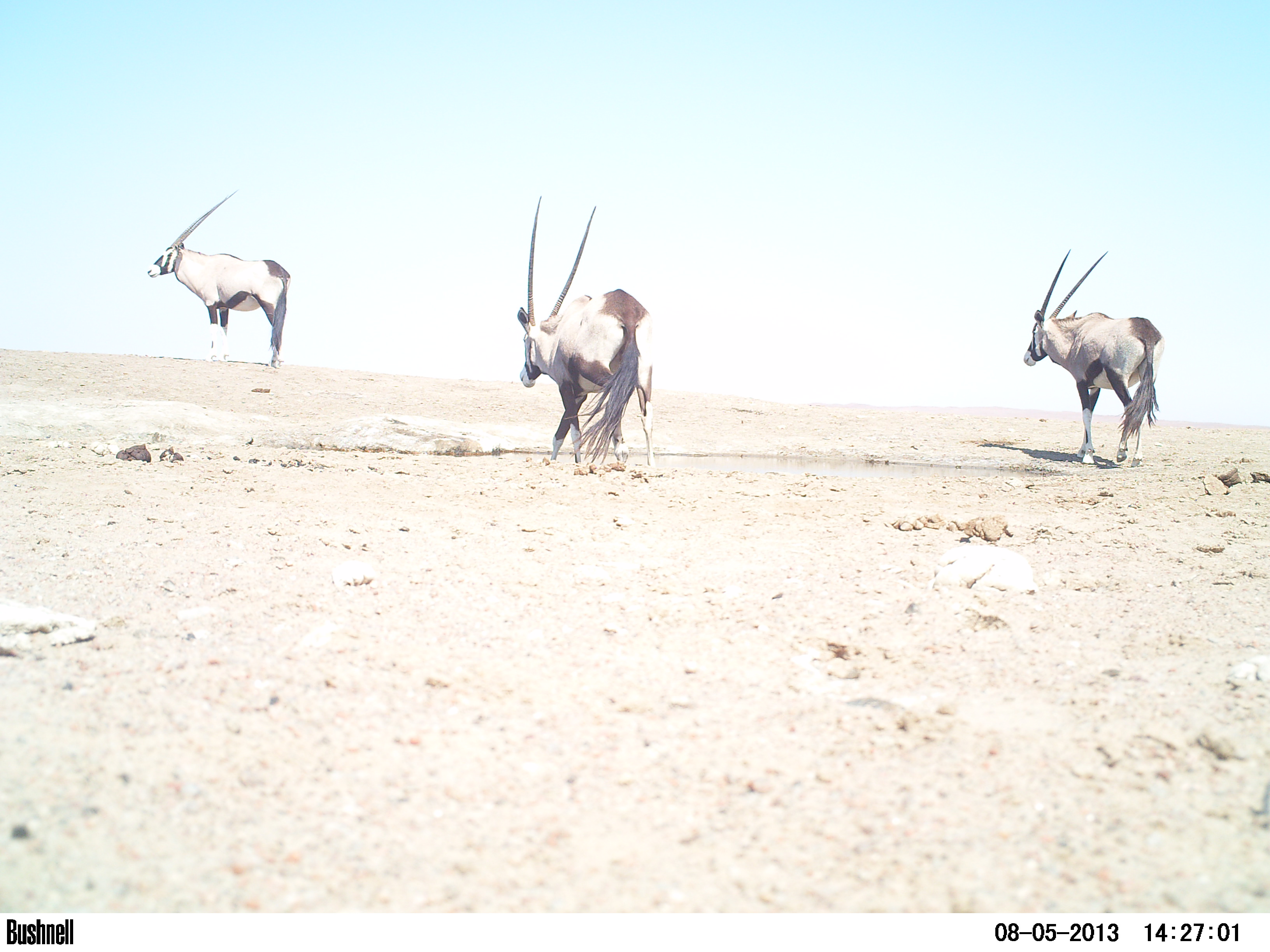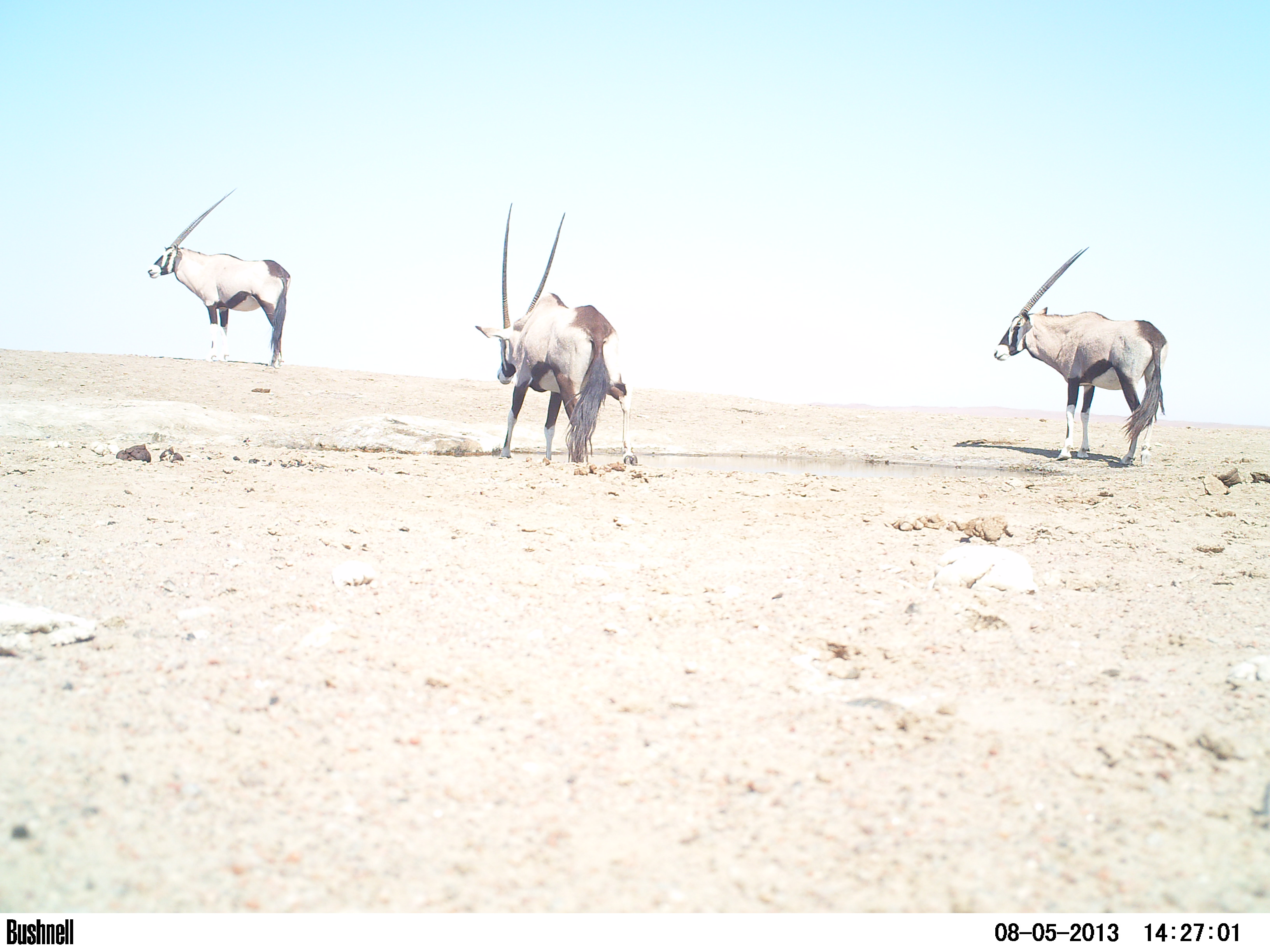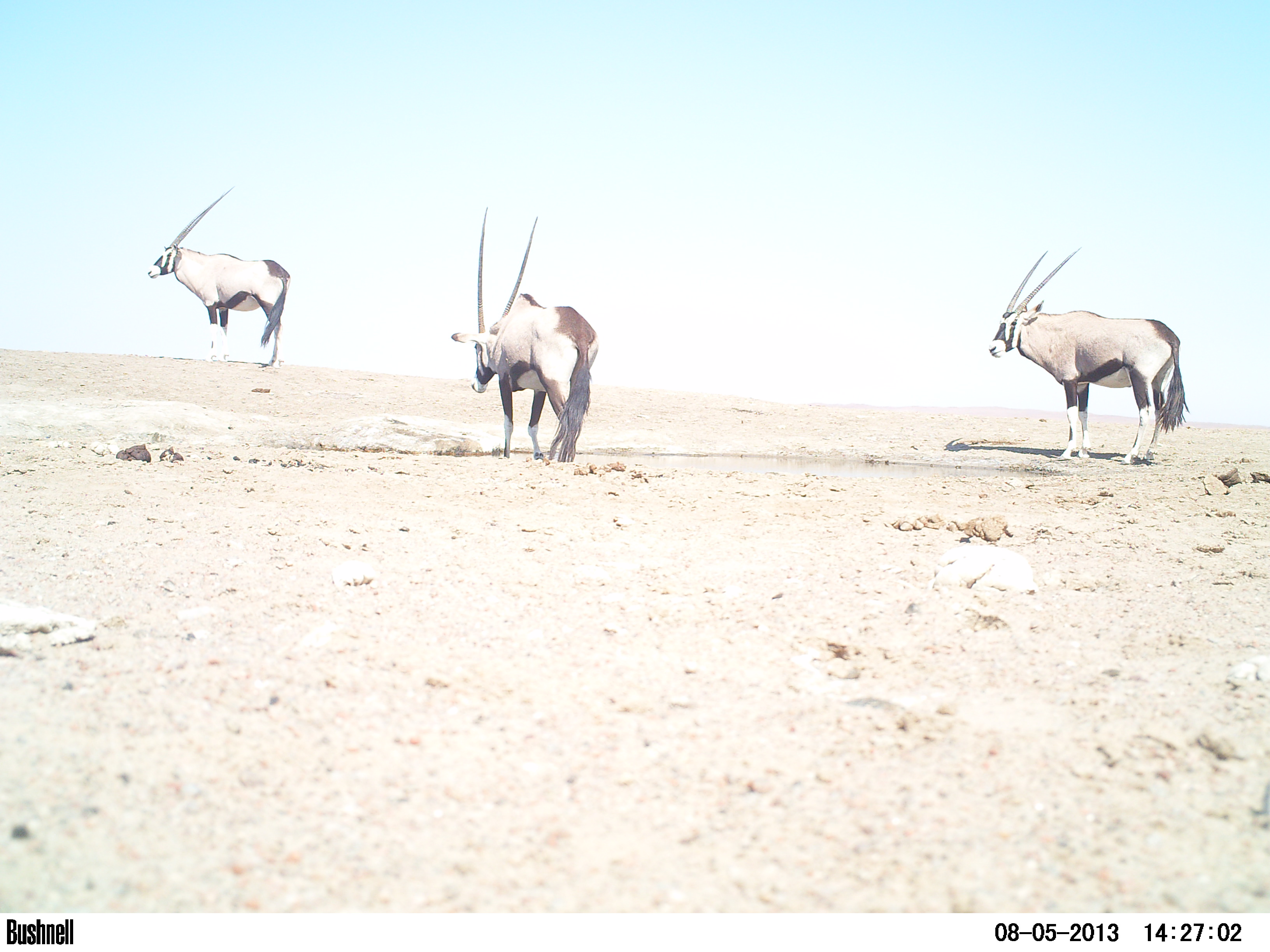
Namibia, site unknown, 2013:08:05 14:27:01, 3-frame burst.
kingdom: Animalia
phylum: Chordata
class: Mammalia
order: Artiodactyla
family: Bovidae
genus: Oryx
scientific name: Oryx gazella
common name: gemsbok